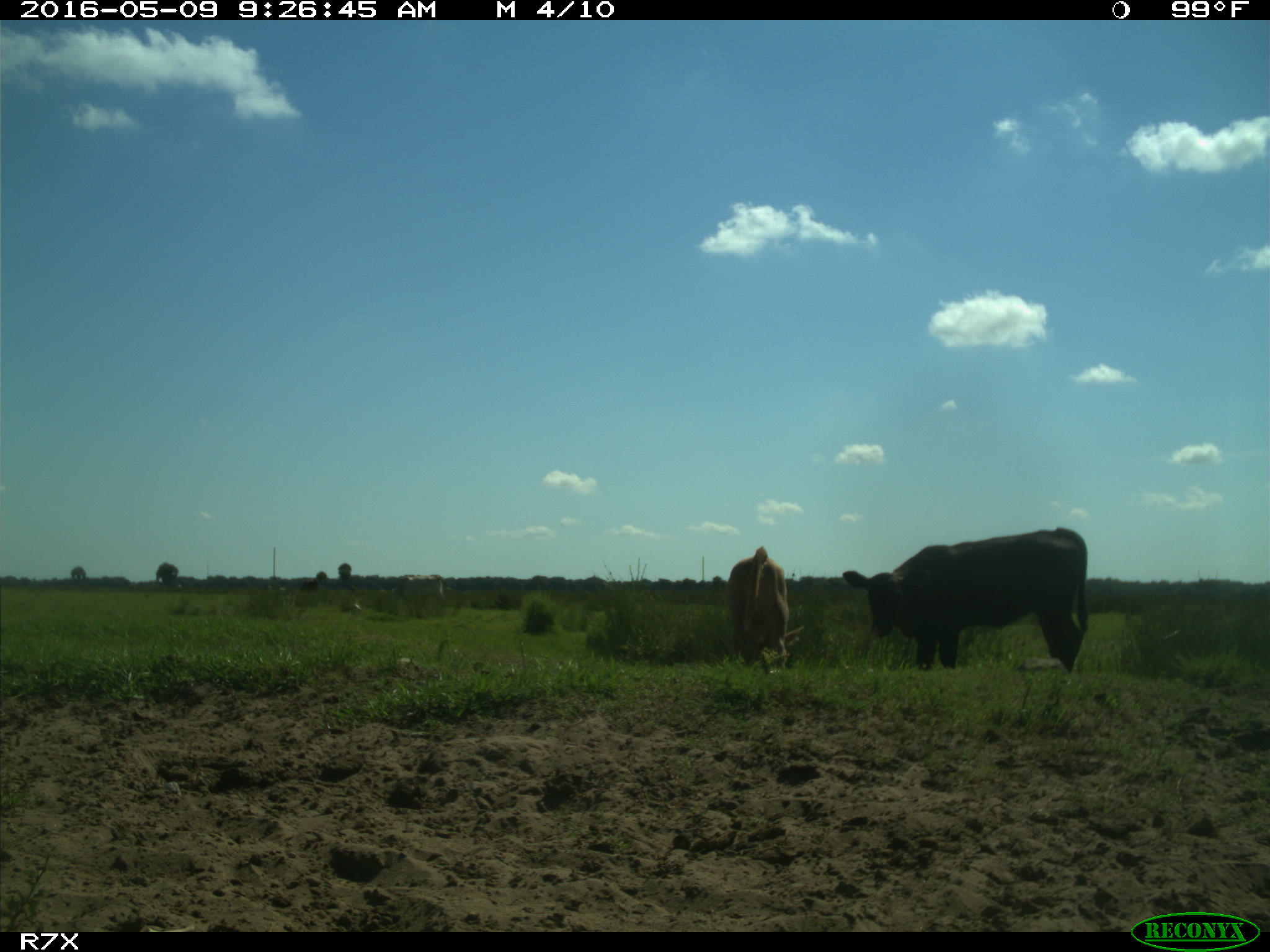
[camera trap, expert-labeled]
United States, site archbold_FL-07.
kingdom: Animalia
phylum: Chordata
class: Mammalia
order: Artiodactyla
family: Bovidae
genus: Bos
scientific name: Bos taurus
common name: domestic cow